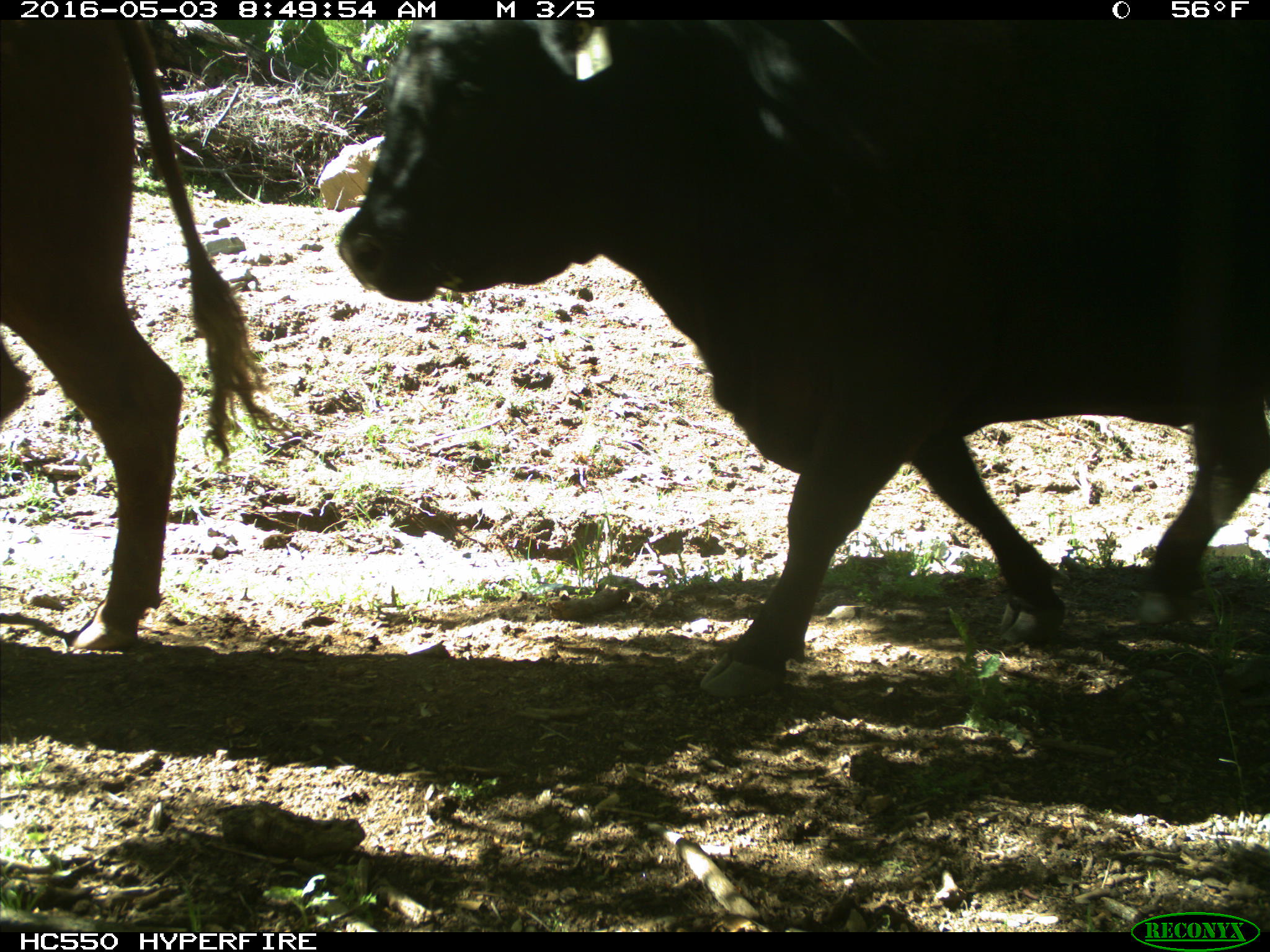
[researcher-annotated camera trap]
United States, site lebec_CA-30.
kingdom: Animalia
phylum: Chordata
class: Mammalia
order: Artiodactyla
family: Bovidae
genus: Bos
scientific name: Bos taurus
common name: domestic cow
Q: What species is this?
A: Bos taurus (domestic cow).